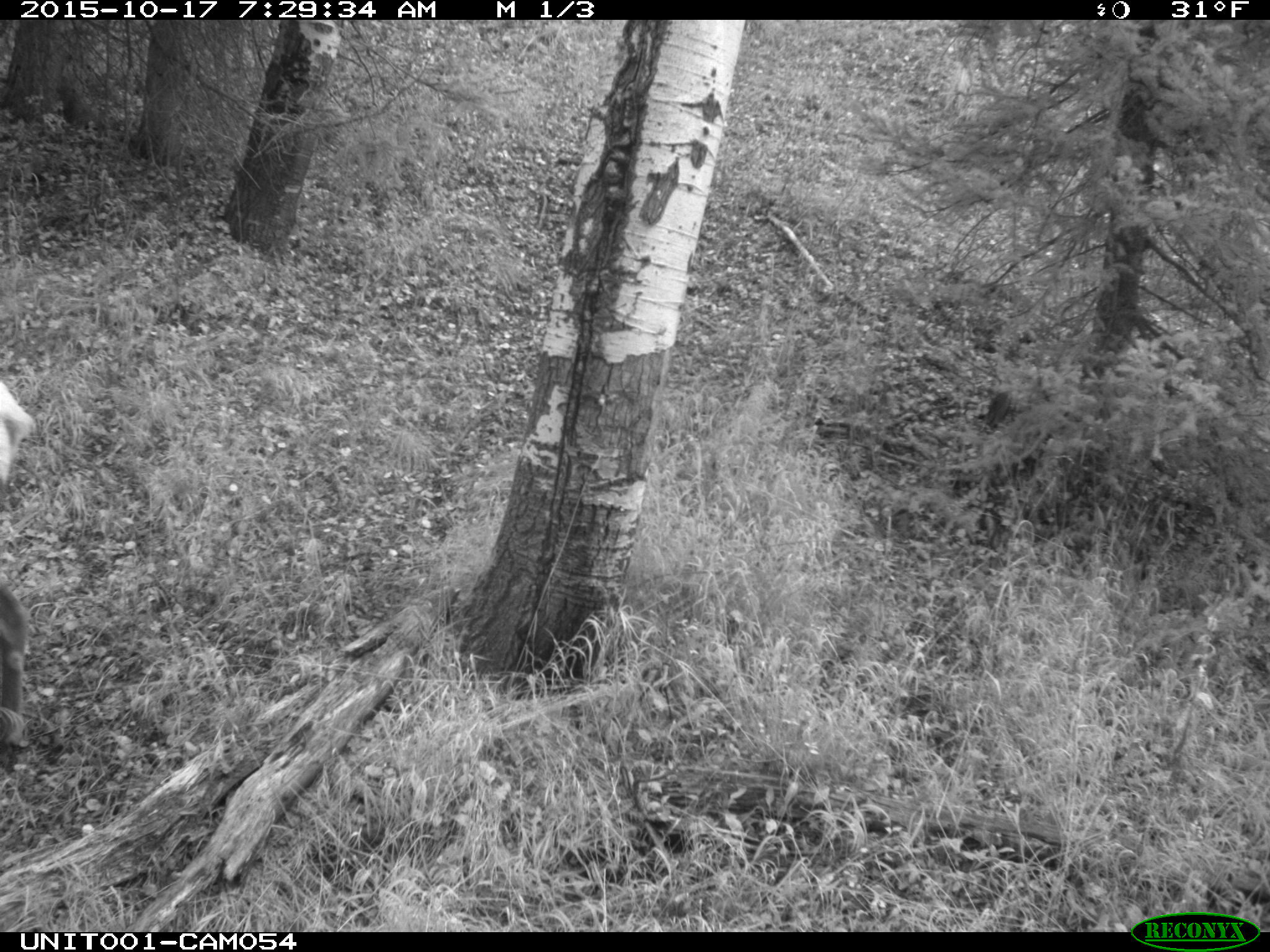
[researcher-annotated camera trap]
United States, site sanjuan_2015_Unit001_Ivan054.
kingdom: Animalia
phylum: Chordata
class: Mammalia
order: Artiodactyla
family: Cervidae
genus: Cervus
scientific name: Cervus elaphus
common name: red deer